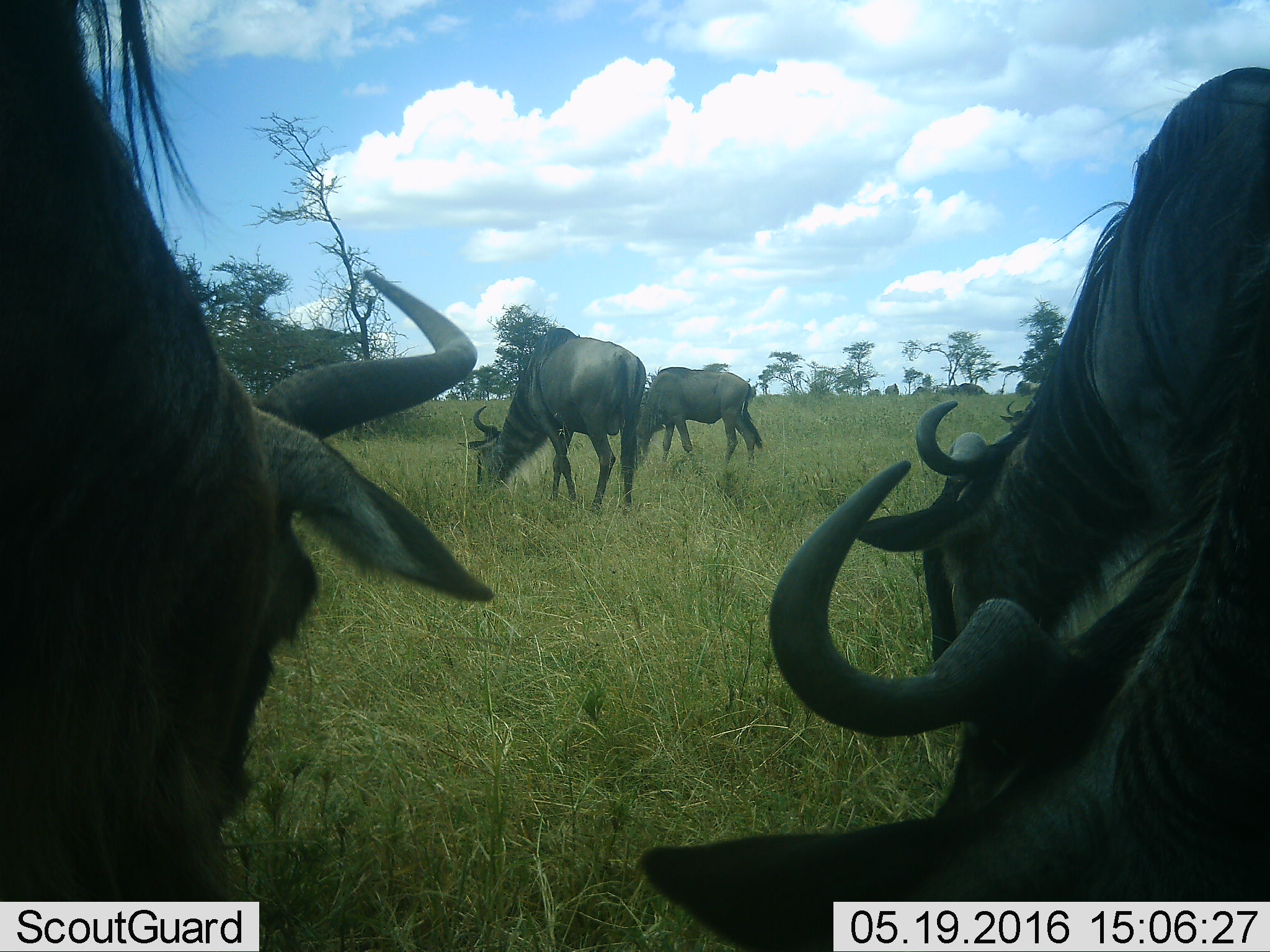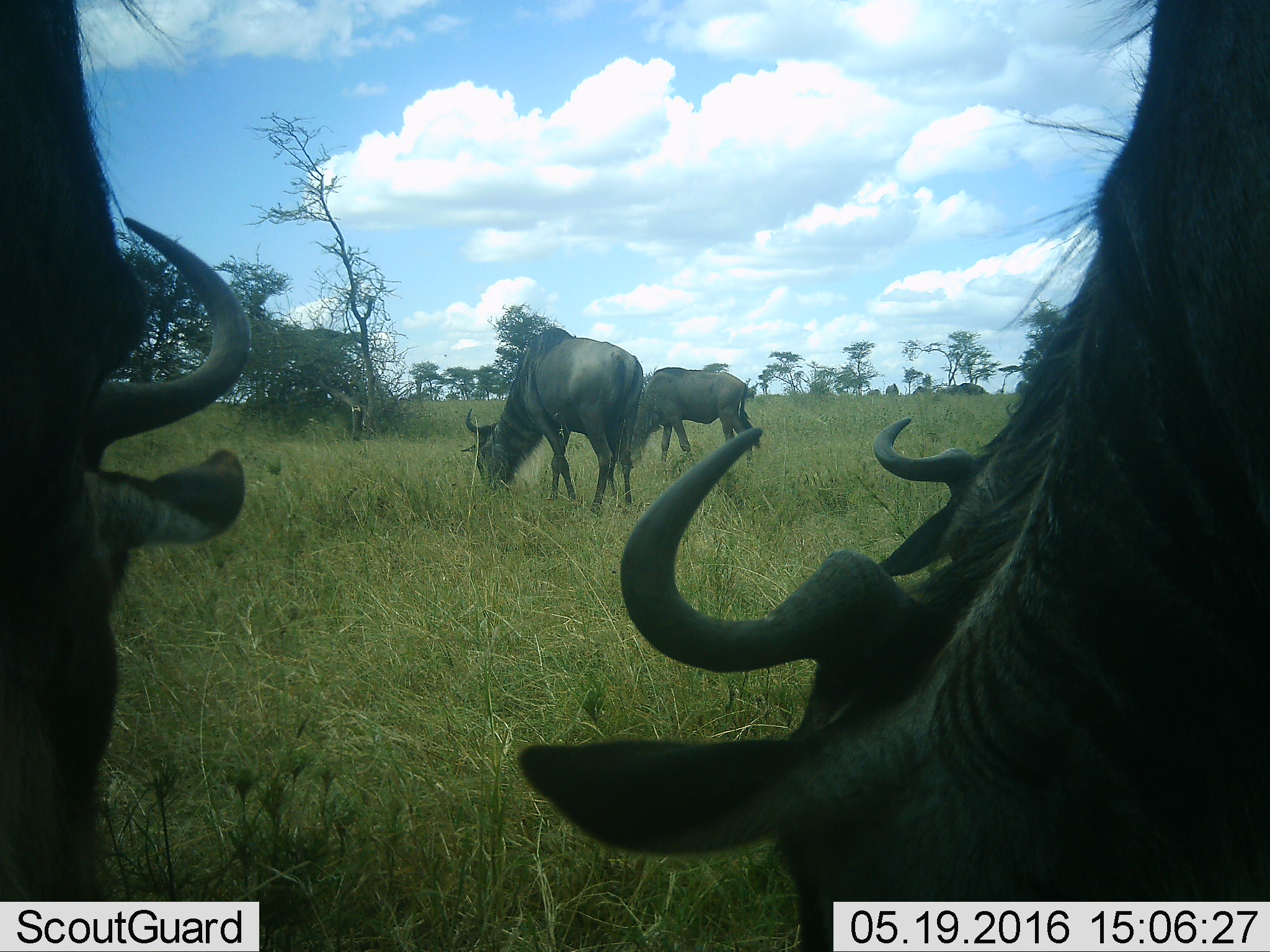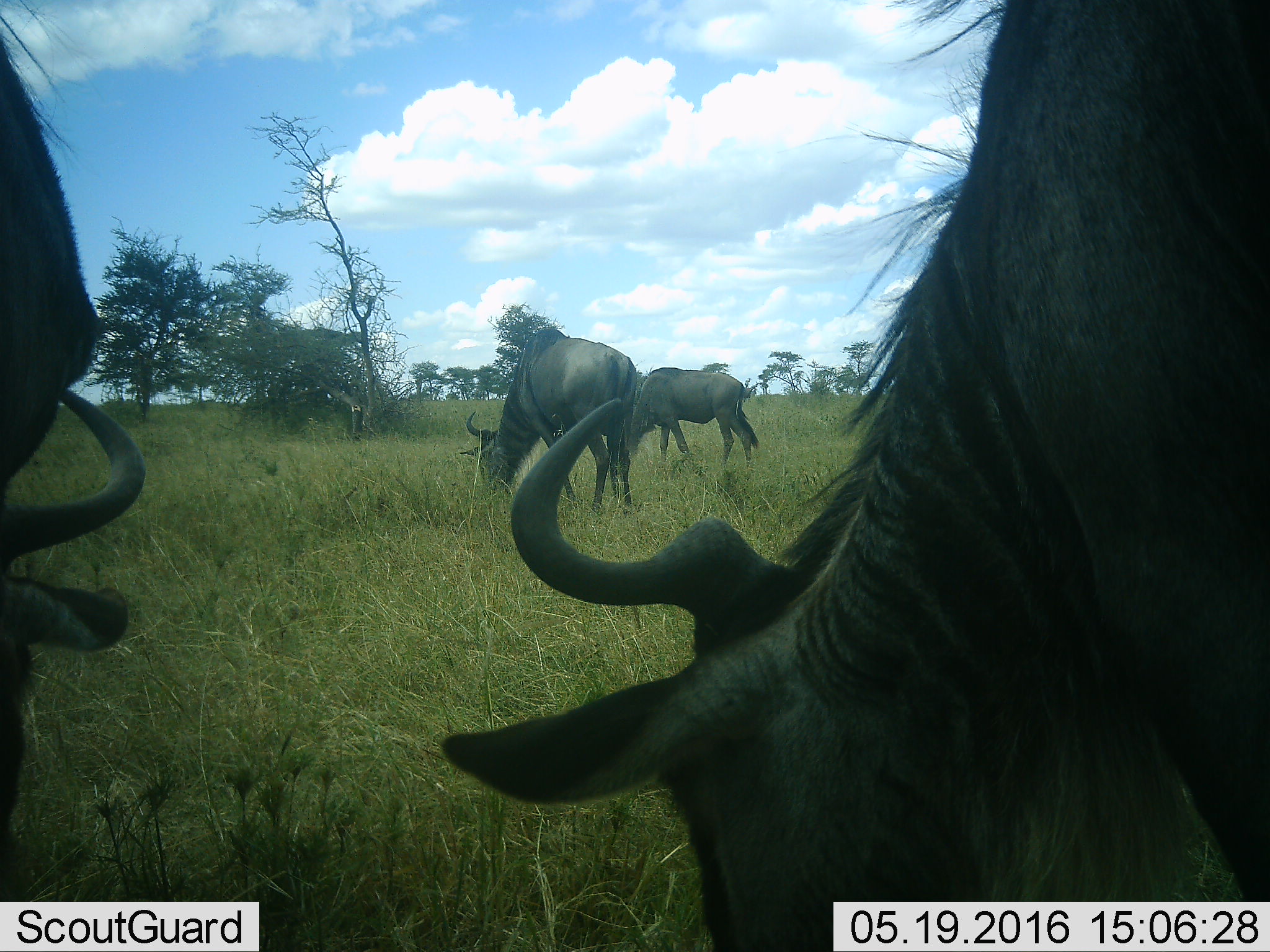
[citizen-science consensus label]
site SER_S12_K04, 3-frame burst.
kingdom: Animalia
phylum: Chordata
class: Mammalia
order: Artiodactyla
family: Bovidae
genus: Connochaetes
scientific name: Connochaetes taurinus taurinus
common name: blue wildebeest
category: wildebeestblue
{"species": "wildebeestblue (blue wildebeest) (Connochaetes taurinus taurinus)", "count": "5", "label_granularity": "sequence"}